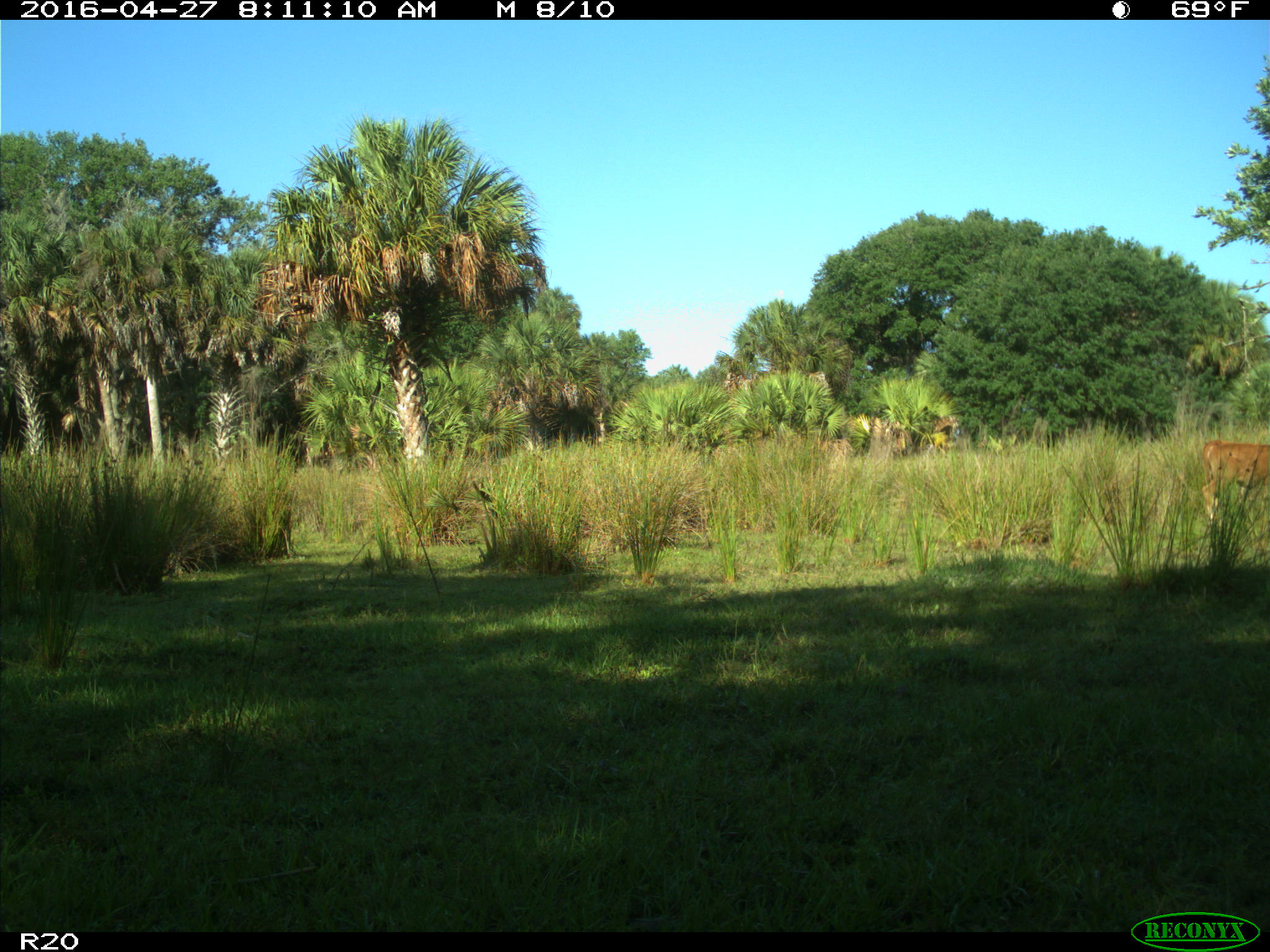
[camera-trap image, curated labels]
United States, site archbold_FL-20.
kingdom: Animalia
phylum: Chordata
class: Mammalia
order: Artiodactyla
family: Bovidae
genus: Bos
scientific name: Bos taurus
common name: domestic cow